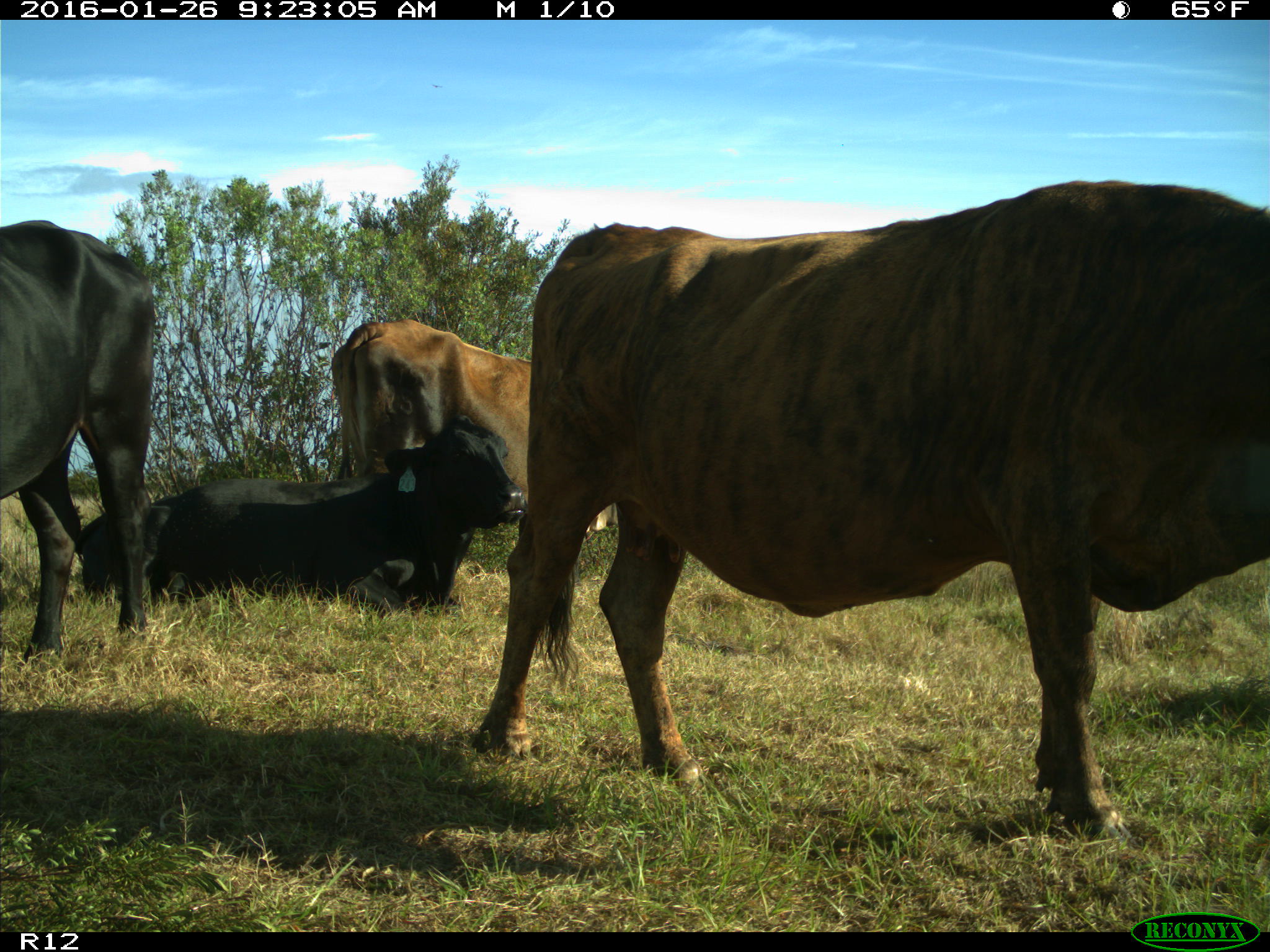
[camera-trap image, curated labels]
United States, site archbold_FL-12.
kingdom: Animalia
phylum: Chordata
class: Mammalia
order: Artiodactyla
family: Bovidae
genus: Bos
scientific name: Bos taurus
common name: domestic cow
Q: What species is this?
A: Bos taurus (domestic cow).